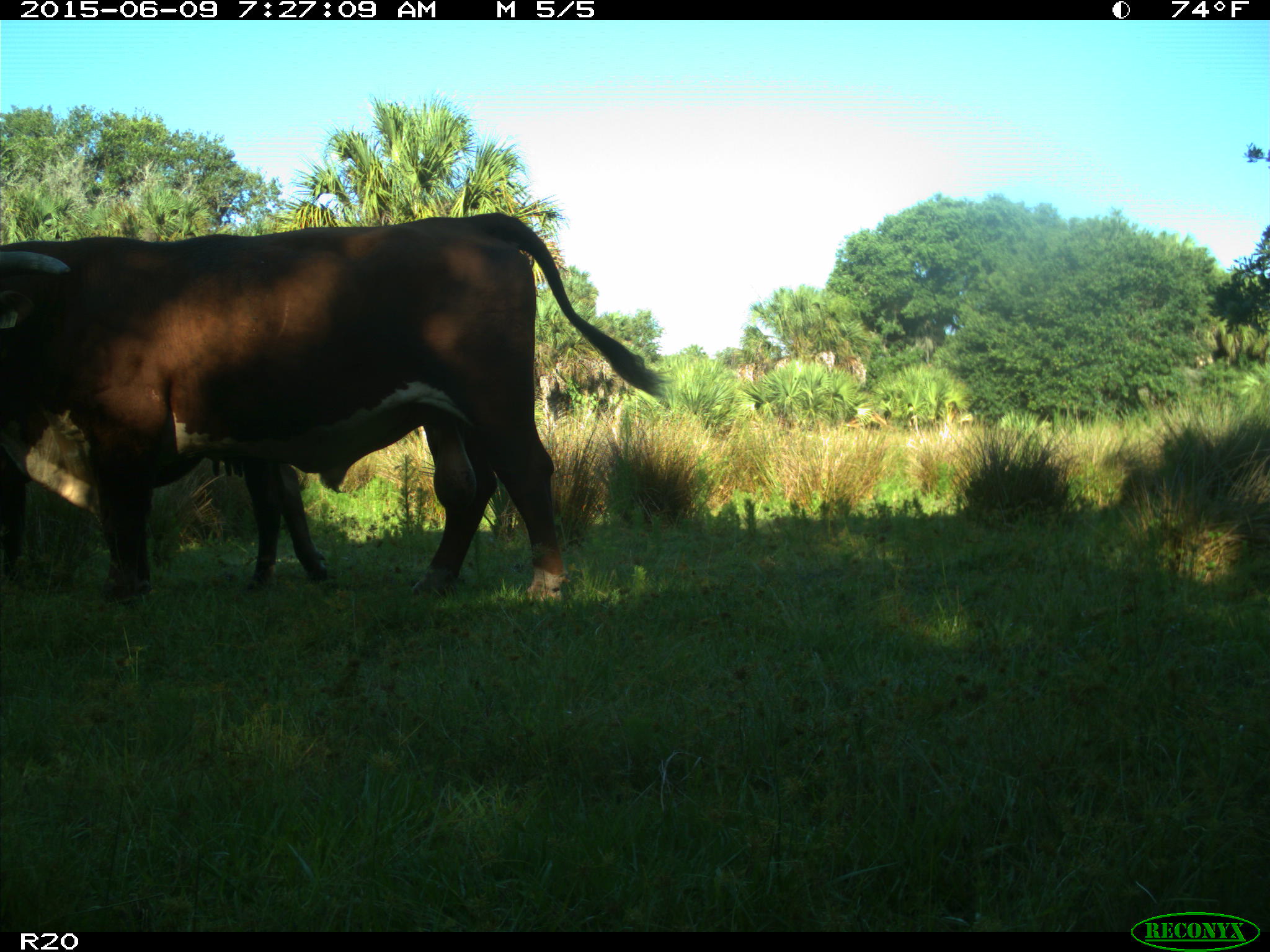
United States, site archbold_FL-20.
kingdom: Animalia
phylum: Chordata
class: Mammalia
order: Artiodactyla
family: Bovidae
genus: Bos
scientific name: Bos taurus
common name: domestic cow